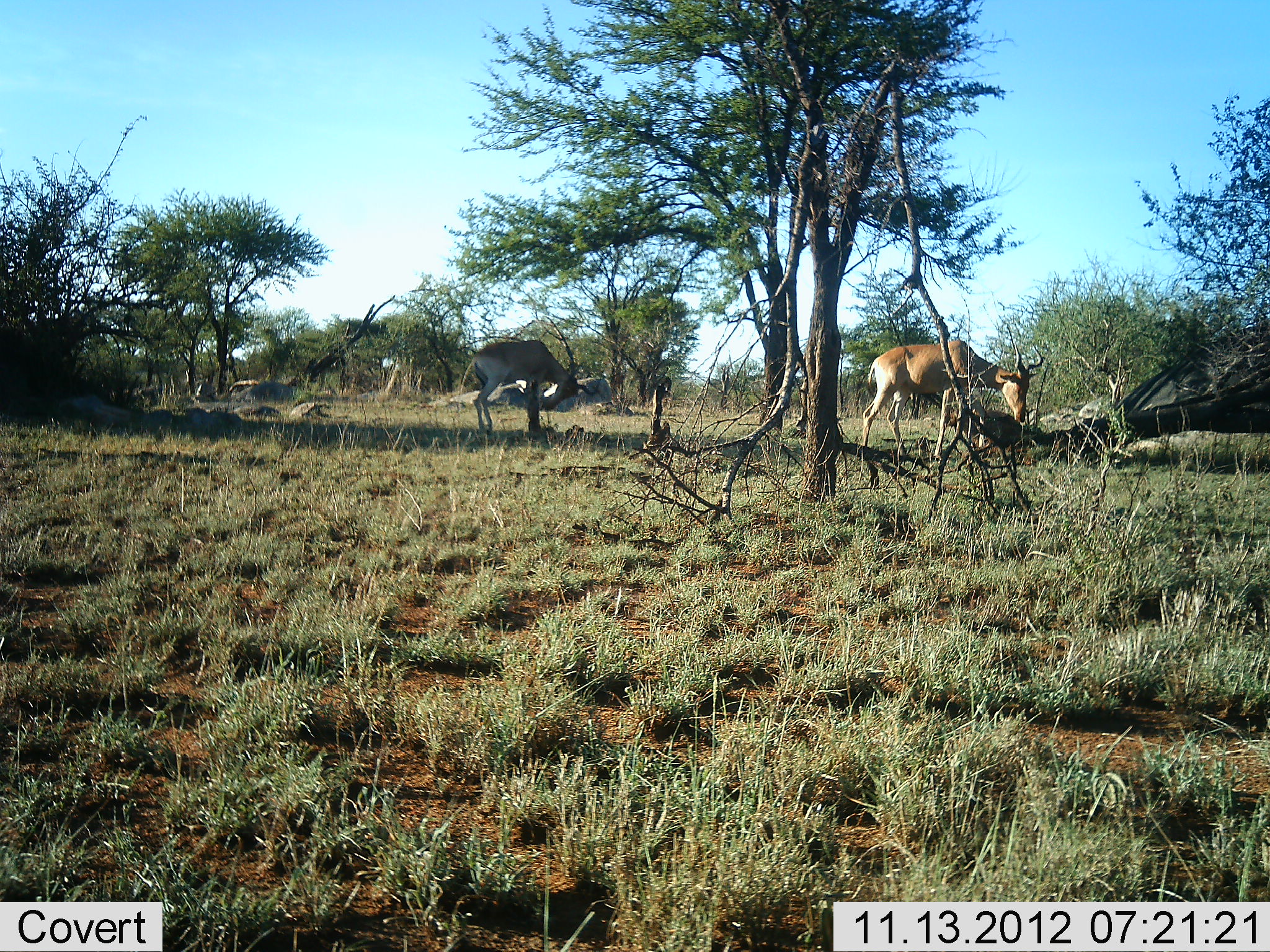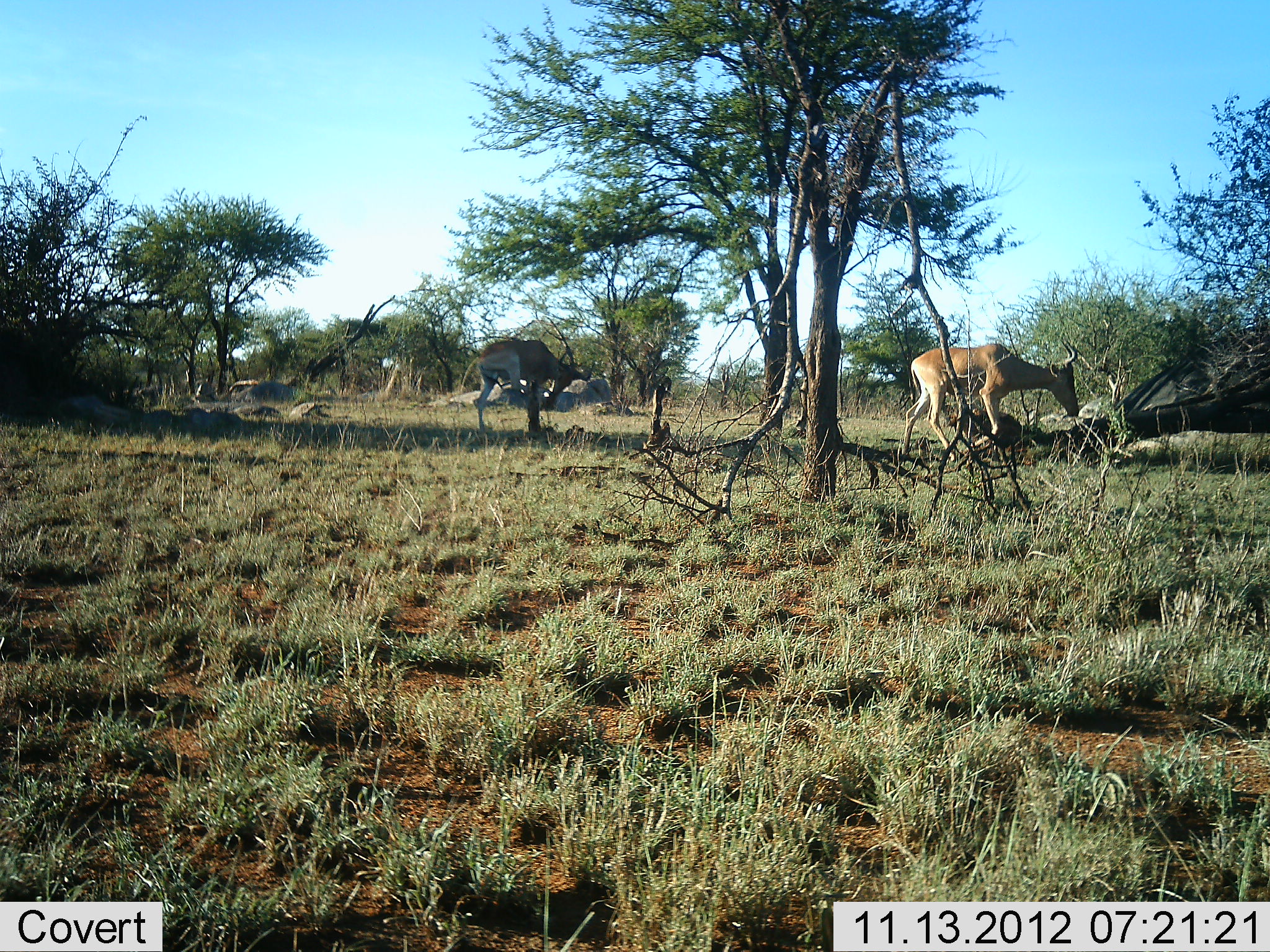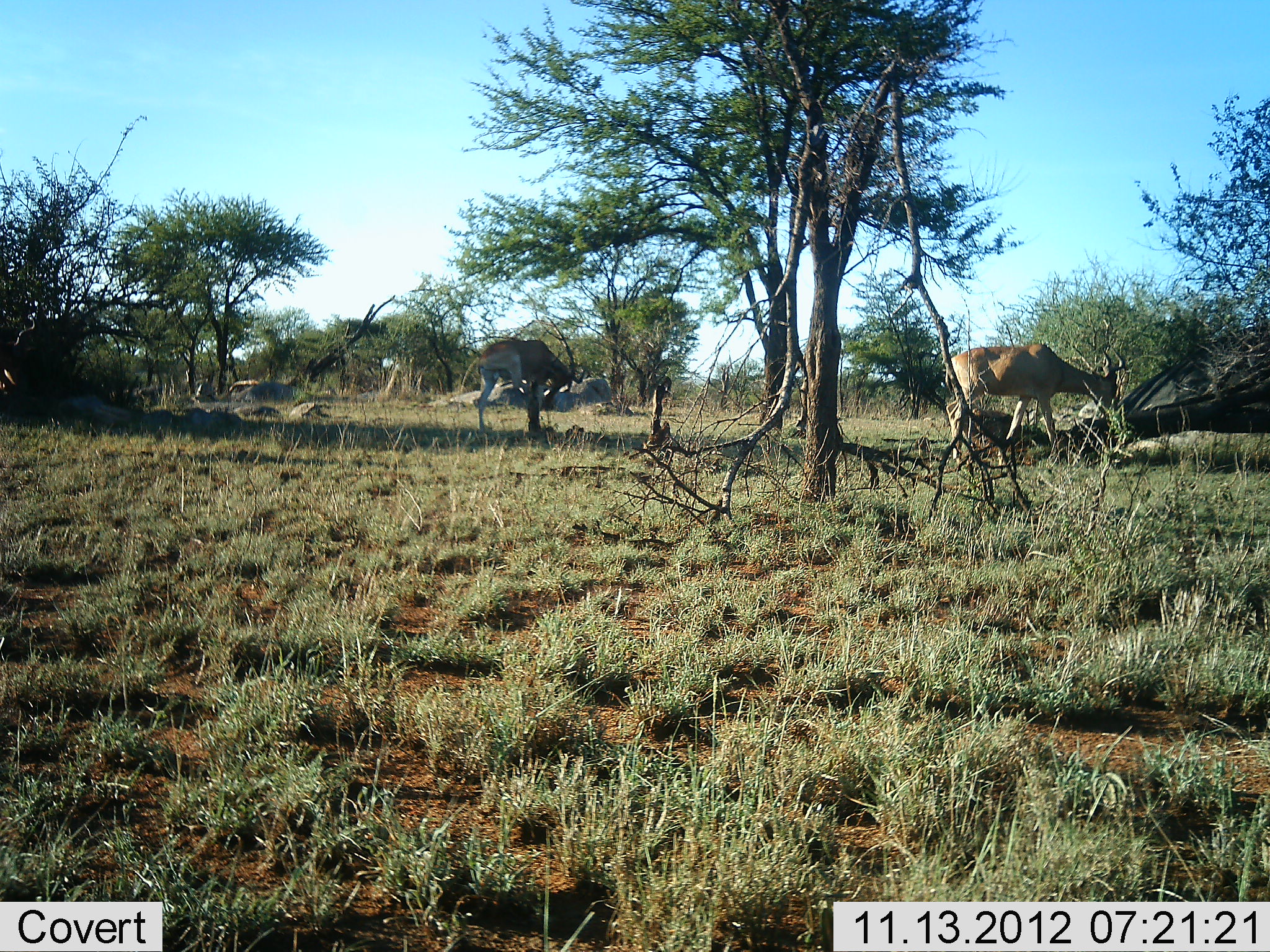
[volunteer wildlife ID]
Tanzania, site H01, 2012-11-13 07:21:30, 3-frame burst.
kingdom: Animalia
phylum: Chordata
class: Mammalia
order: Artiodactyla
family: Bovidae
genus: Alcelaphus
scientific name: Alcelaphus buselaphus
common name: hartebeest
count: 3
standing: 50%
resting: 0%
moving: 80%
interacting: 0%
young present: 0%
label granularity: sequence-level